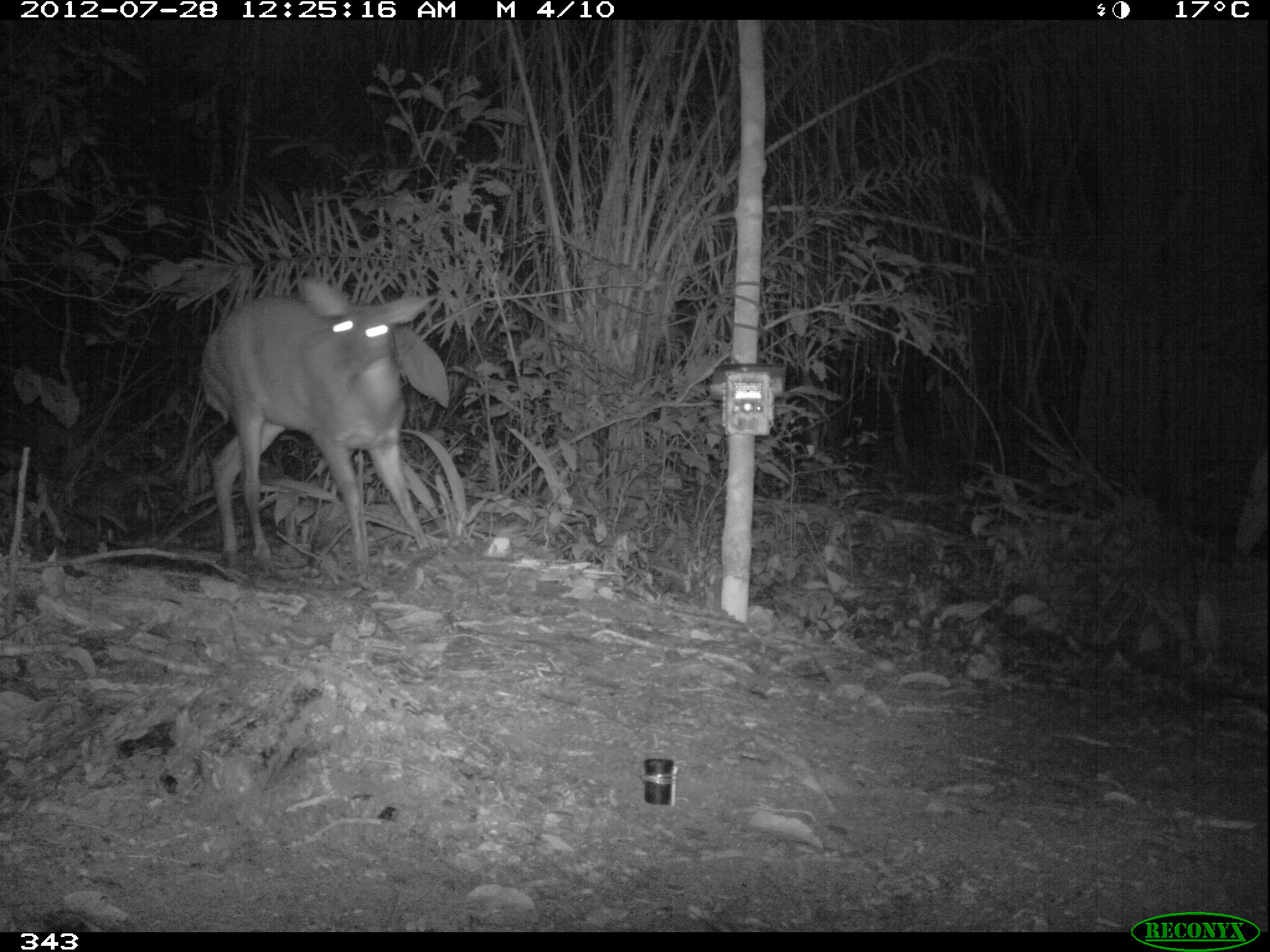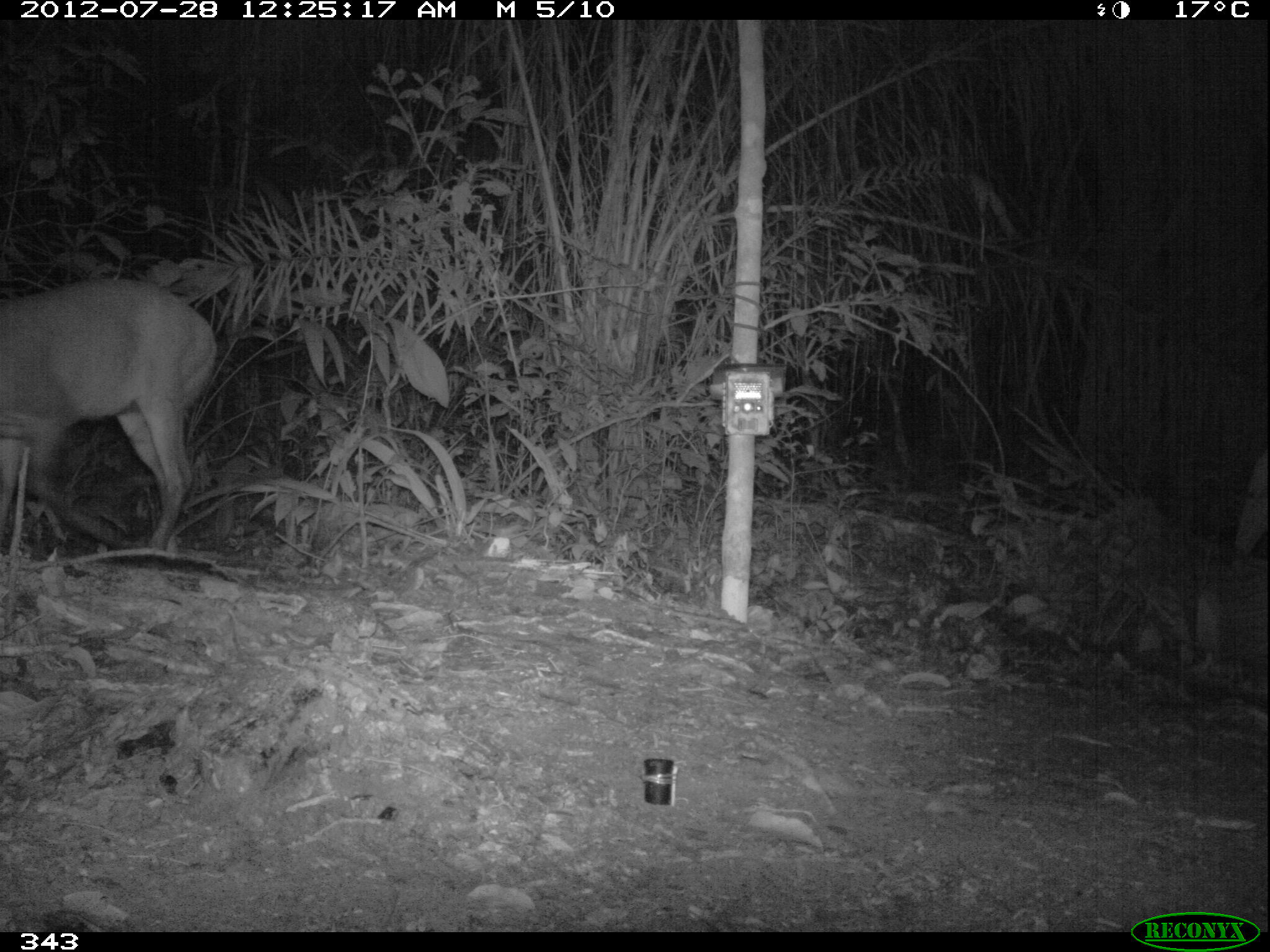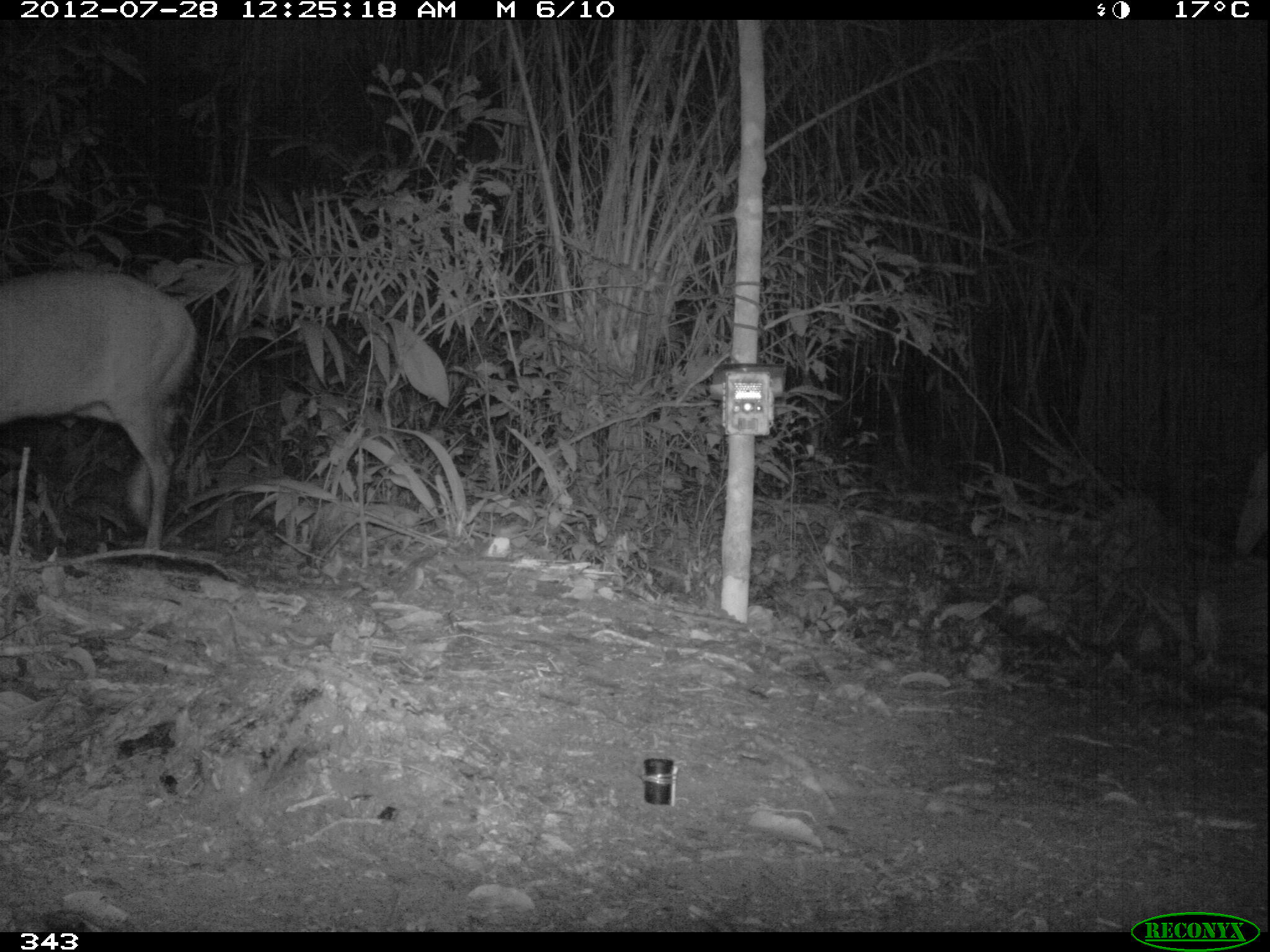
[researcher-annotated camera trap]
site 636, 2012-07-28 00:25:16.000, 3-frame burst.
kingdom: Animalia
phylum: Chordata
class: Mammalia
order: Artiodactyla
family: Cervidae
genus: Mazama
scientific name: Mazama americana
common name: red brocket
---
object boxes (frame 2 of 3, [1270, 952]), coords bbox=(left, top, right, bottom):
mazama americana: bbox=(0, 275, 219, 552)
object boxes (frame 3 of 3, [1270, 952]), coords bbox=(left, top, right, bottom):
mazama americana: bbox=(0, 268, 197, 552)